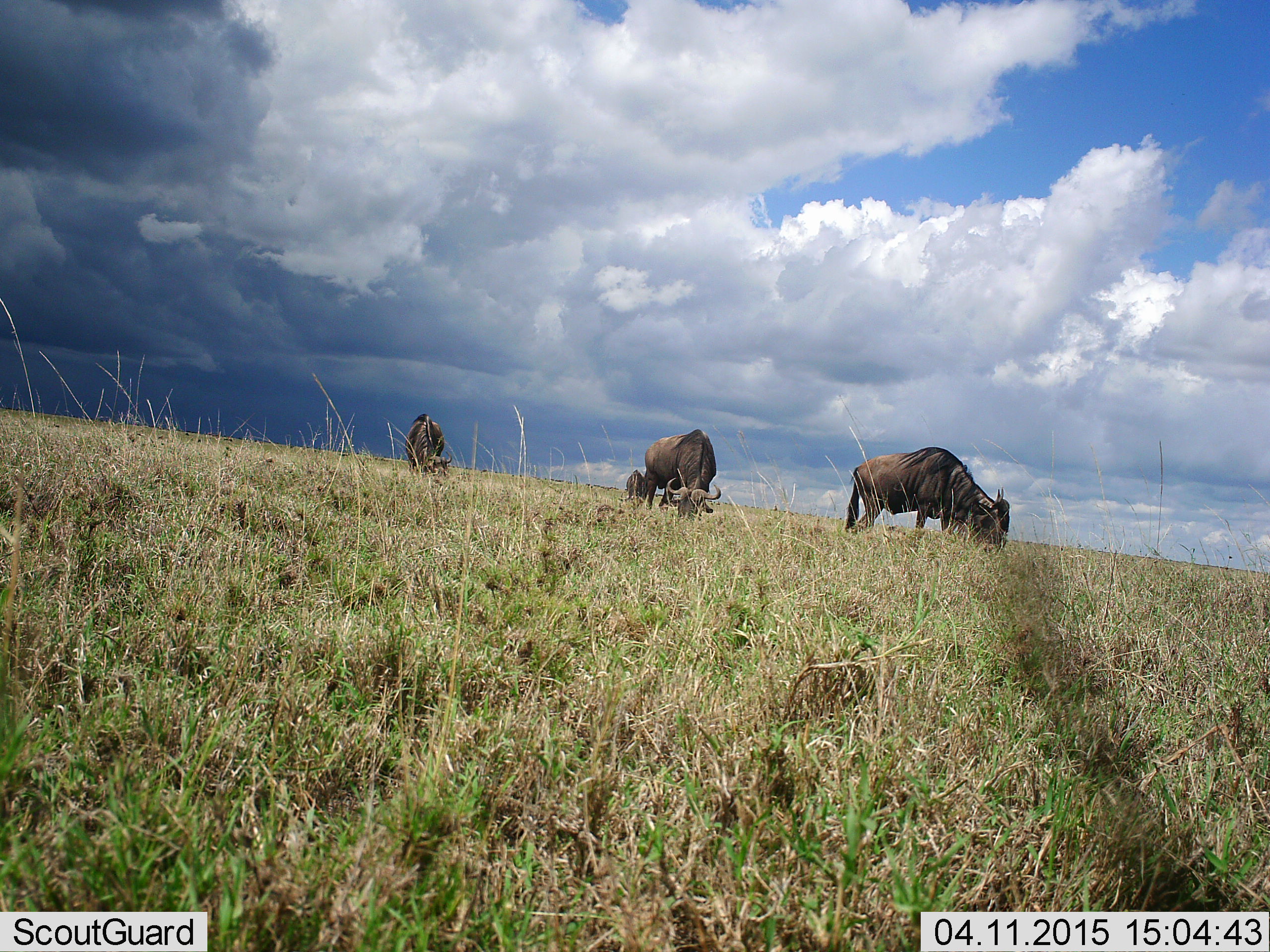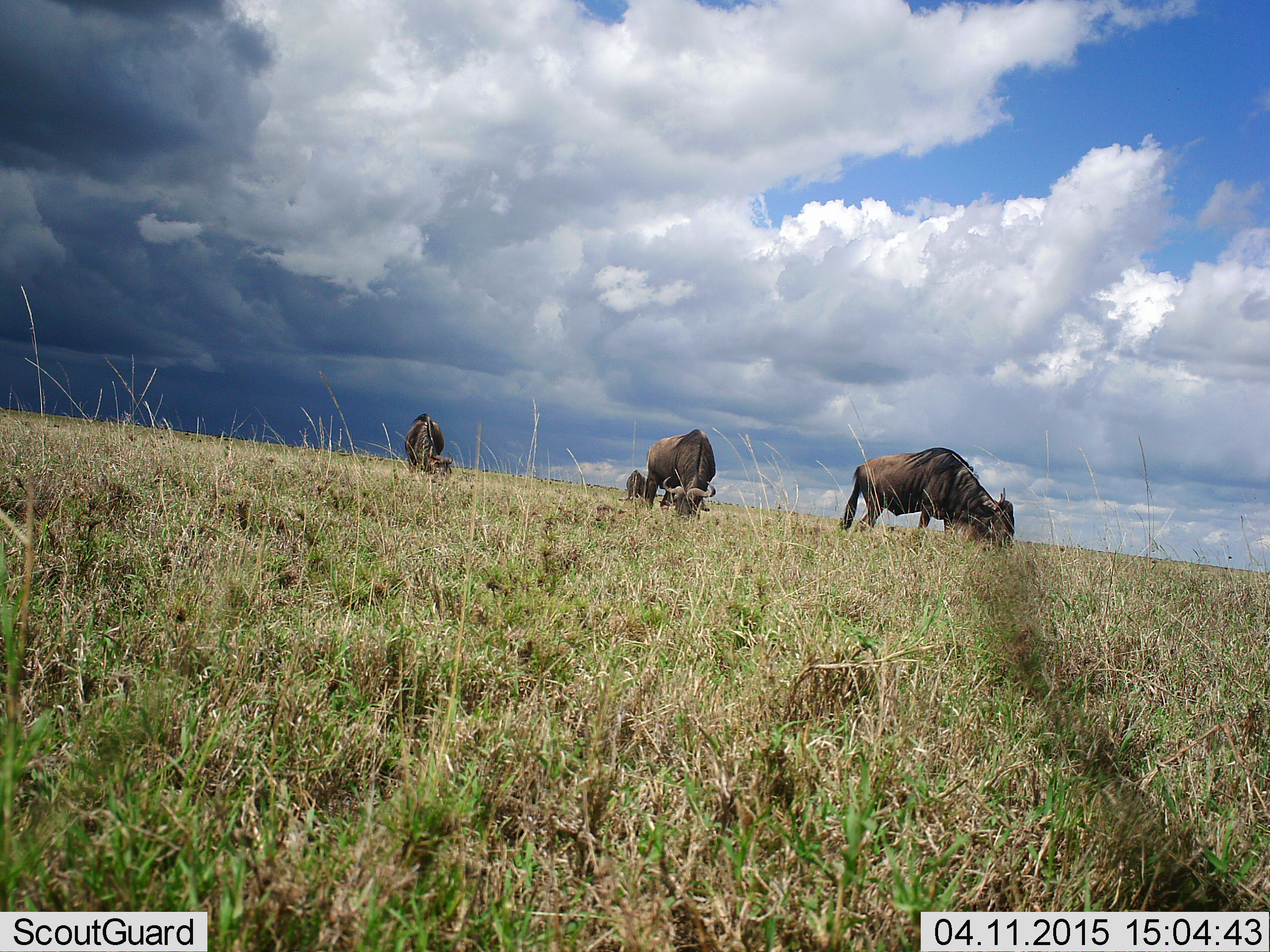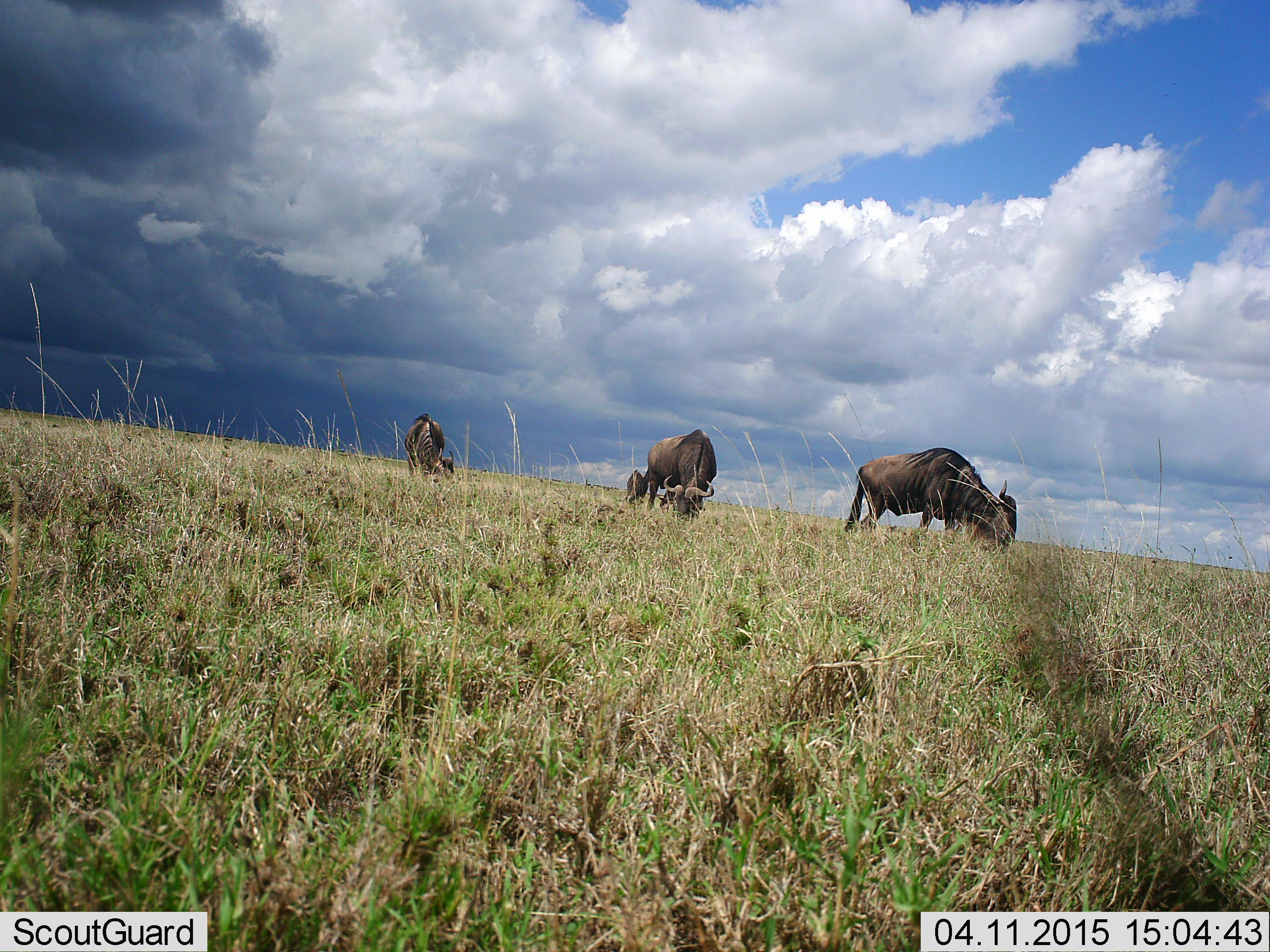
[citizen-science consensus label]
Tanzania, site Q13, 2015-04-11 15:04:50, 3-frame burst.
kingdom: Animalia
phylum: Chordata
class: Mammalia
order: Artiodactyla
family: Bovidae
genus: Connochaetes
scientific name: Connochaetes taurinus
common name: blue wildebeest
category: wildebeest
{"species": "wildebeest (blue wildebeest) (Connochaetes taurinus)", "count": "4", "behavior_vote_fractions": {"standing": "10%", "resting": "0%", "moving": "0%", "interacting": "0%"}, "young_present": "20%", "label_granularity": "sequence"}